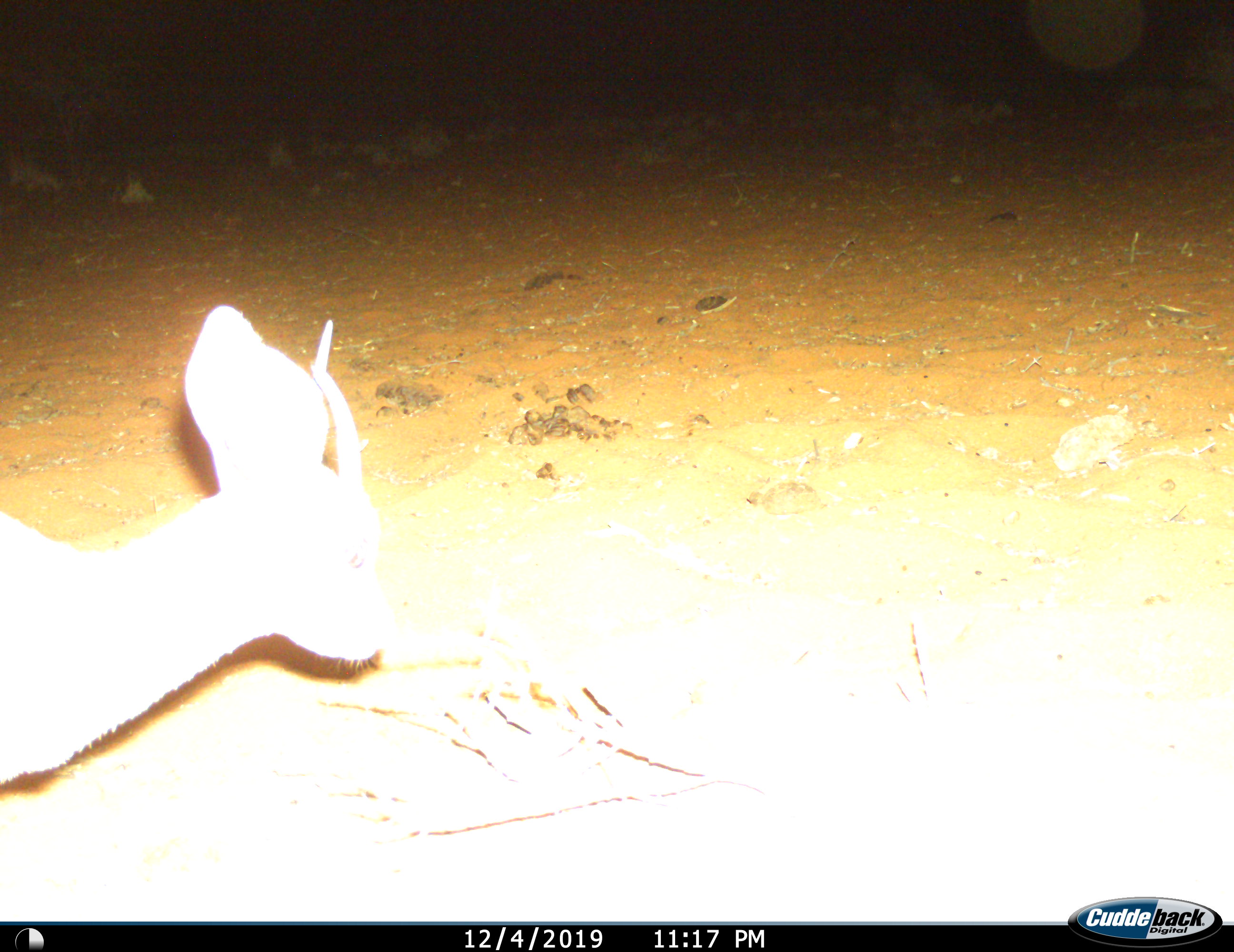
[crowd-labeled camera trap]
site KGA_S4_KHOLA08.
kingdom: Animalia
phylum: Chordata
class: Mammalia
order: Artiodactyla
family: Bovidae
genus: Raphicerus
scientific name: Raphicerus campestris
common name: steenbok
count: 1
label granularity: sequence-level